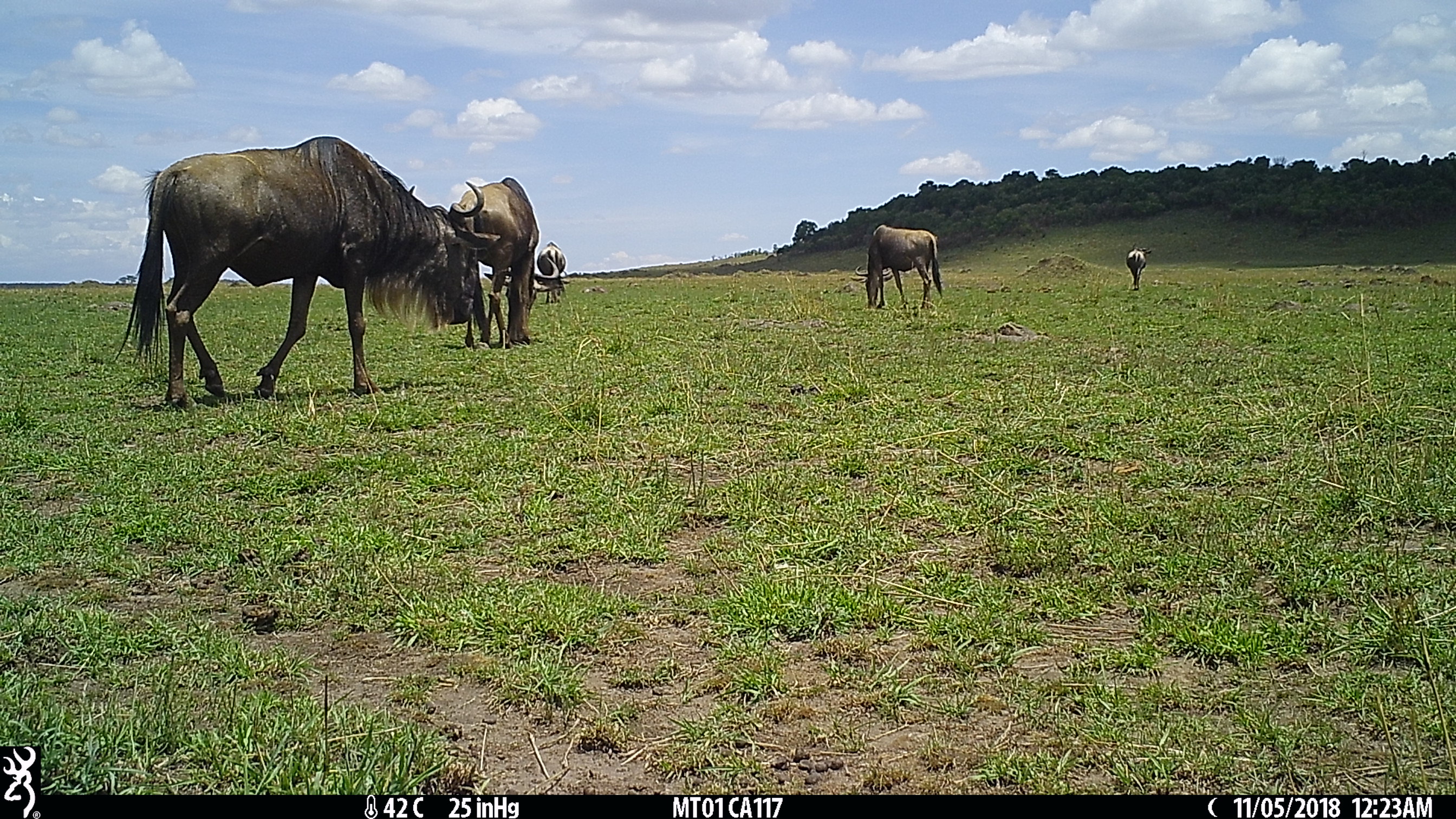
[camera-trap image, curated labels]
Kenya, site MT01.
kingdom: Animalia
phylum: Chordata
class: Mammalia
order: Artiodactyla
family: Bovidae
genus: Connochaetes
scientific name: Connochaetes taurinus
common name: blue wildebeest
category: wildebeest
Wildebeest (blue wildebeest) (Connochaetes taurinus).